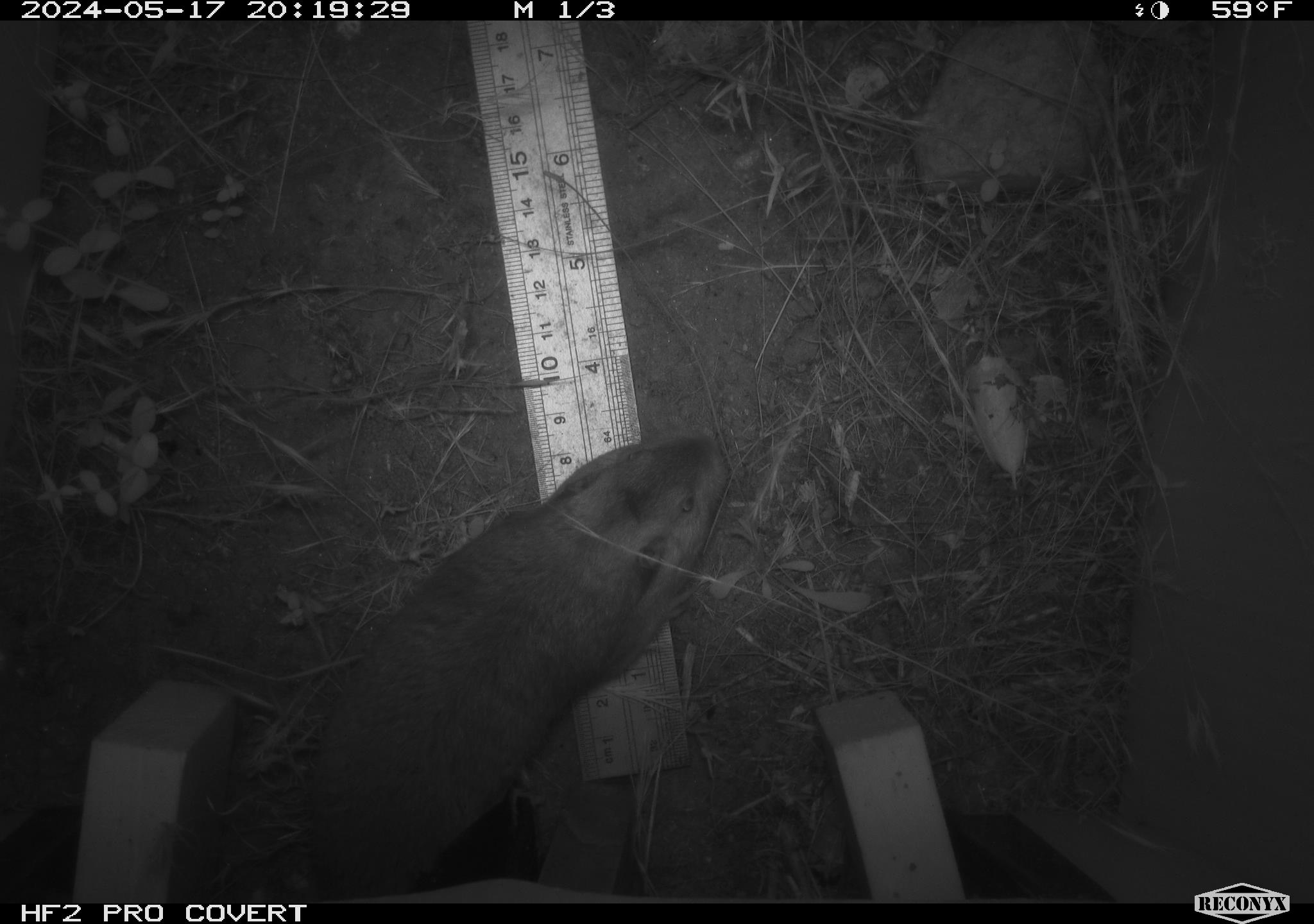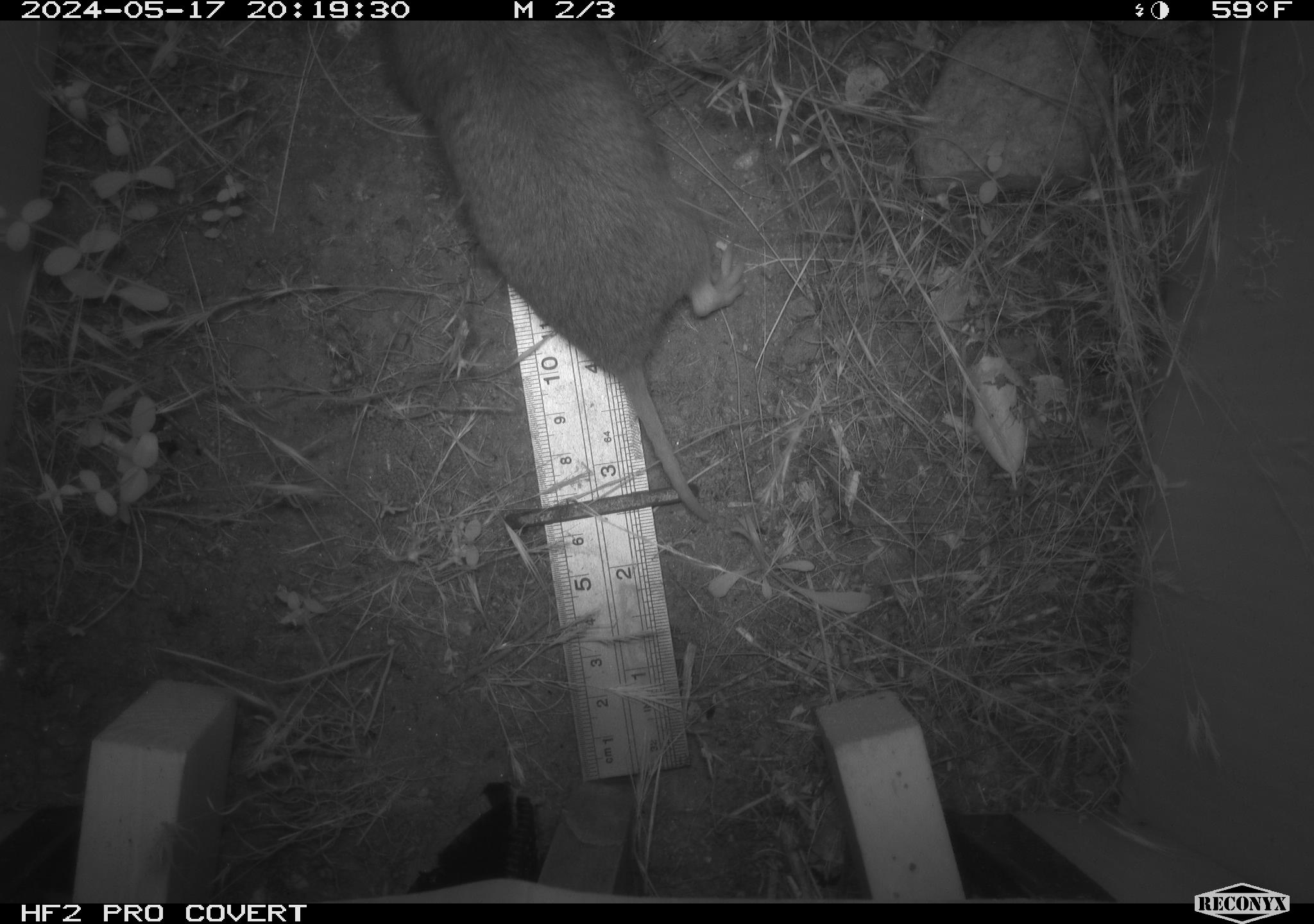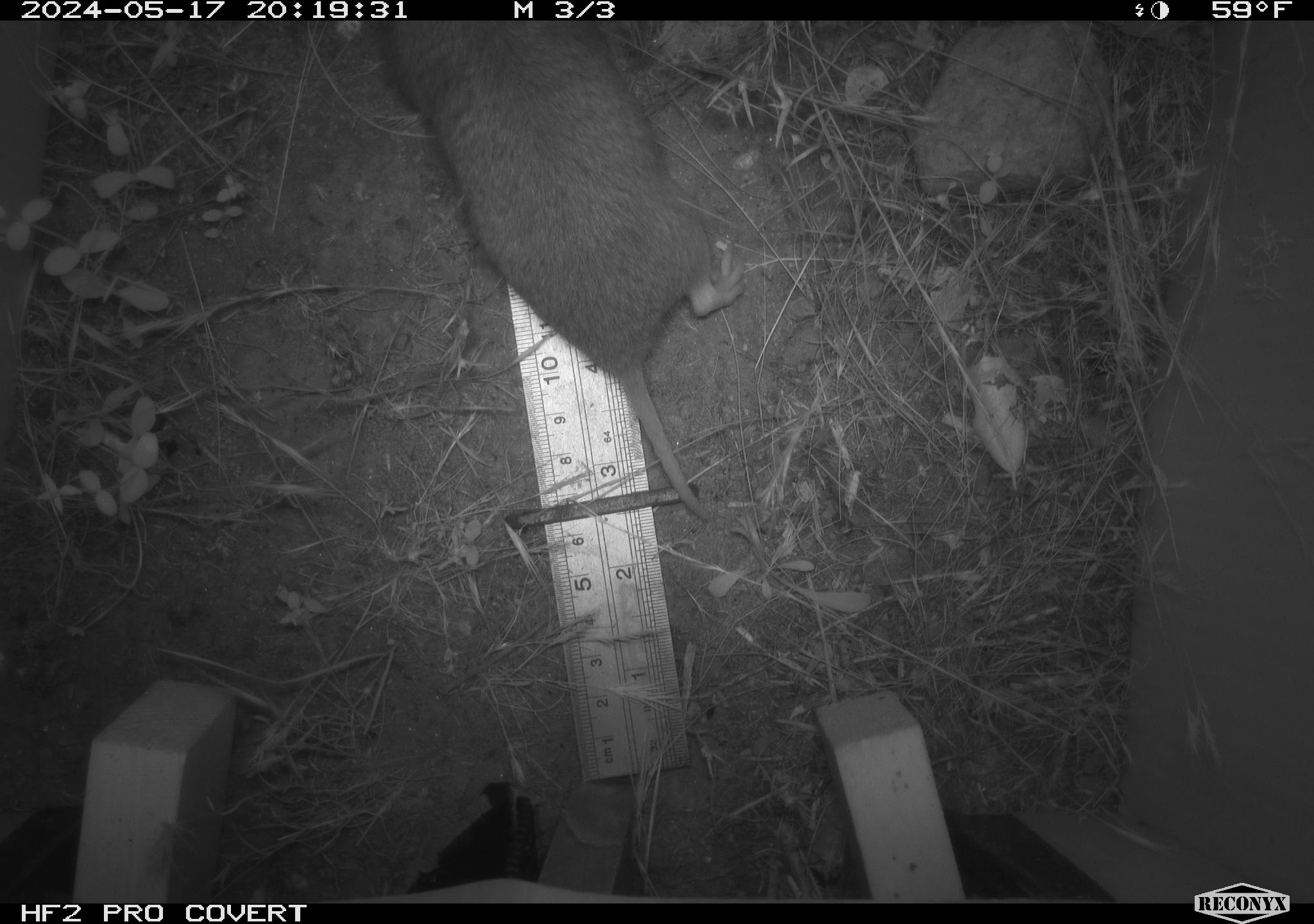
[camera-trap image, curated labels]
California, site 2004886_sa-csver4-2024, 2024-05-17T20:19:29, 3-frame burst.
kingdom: Animalia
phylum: Chordata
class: Mammalia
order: Rodentia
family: Geomyidae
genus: Thomomys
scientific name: Thomomys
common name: smooth-toothed pocket gophers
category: thomomys species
Thomomys species (smooth-toothed pocket gophers) (Thomomys).